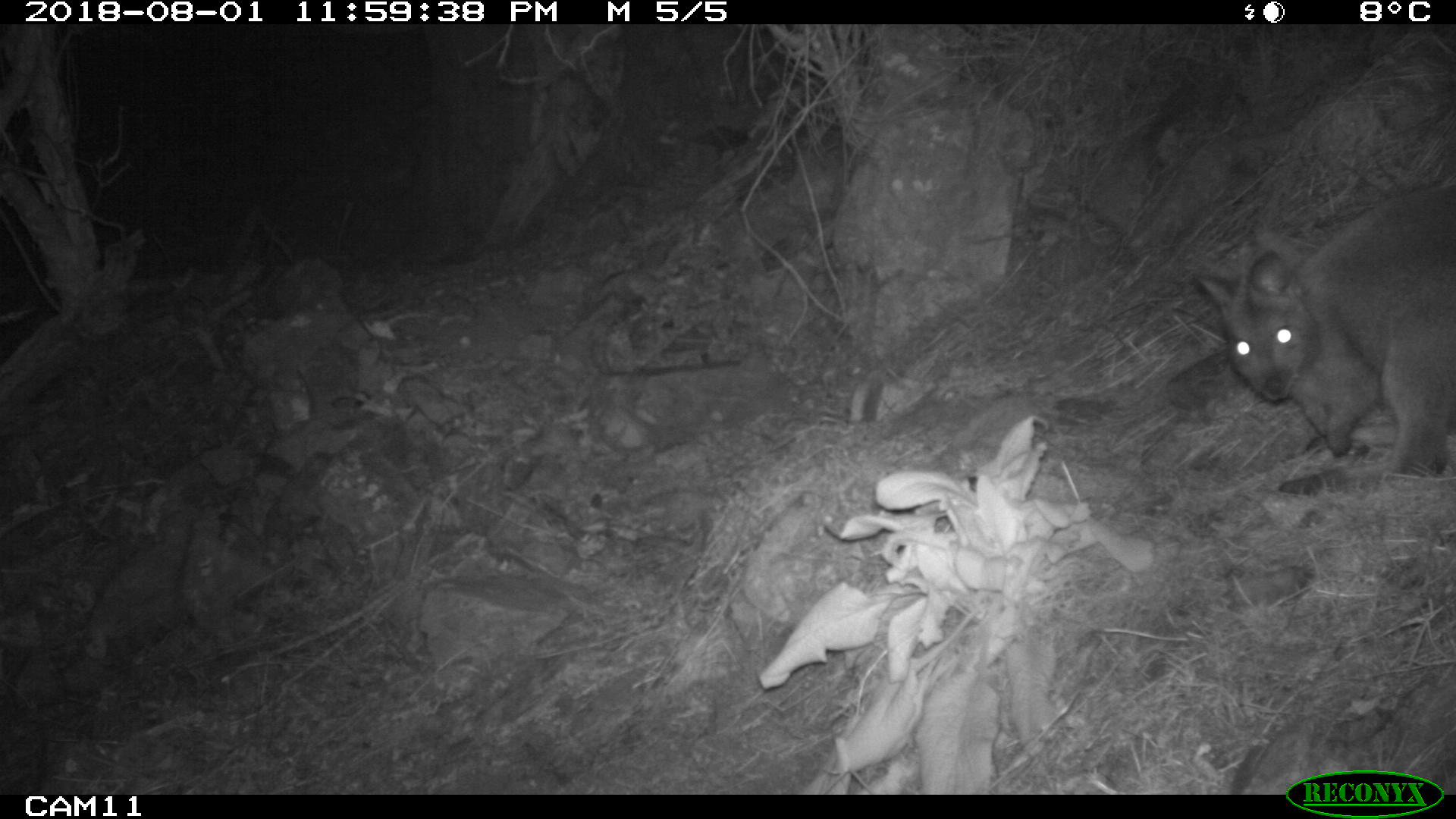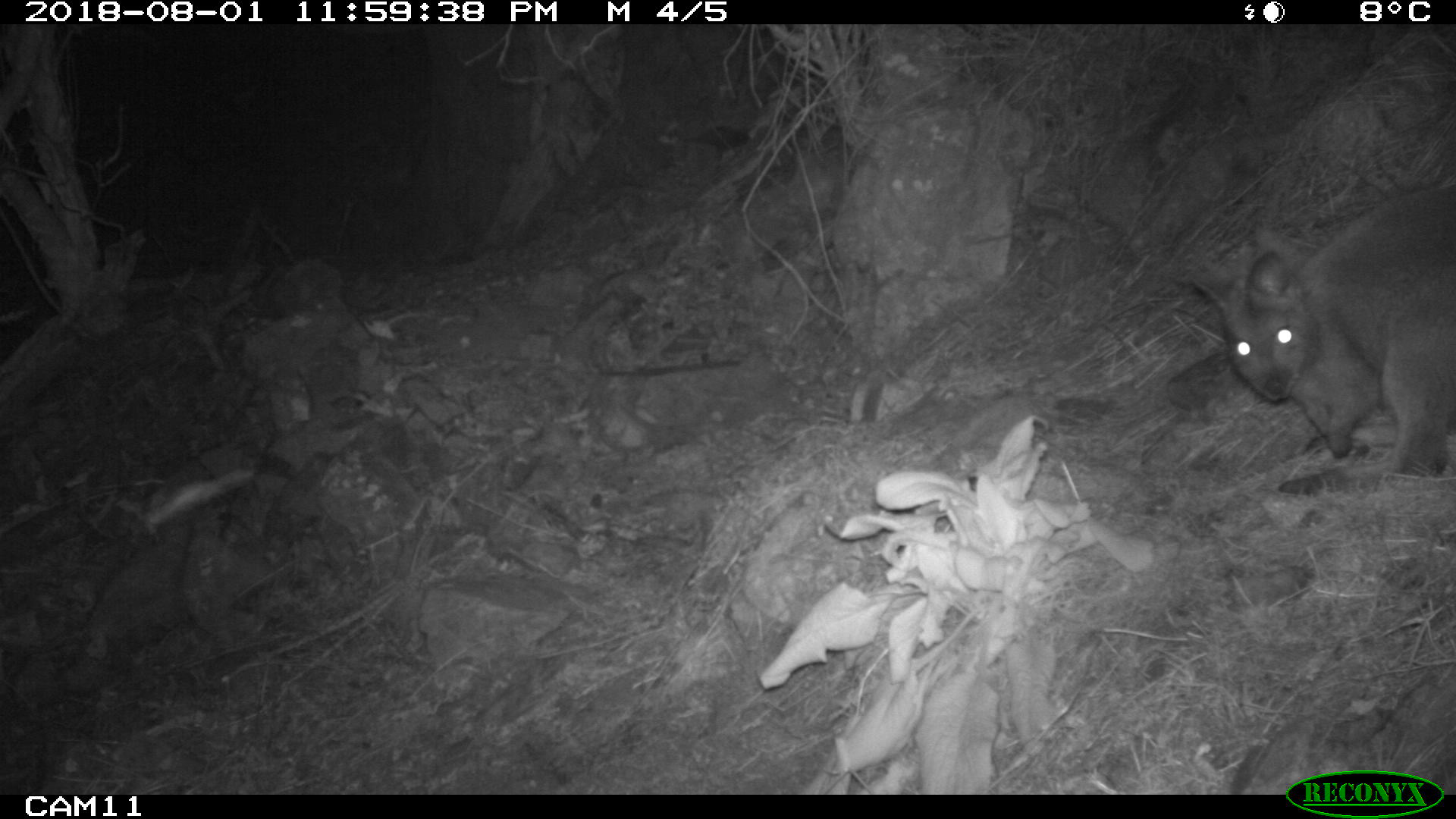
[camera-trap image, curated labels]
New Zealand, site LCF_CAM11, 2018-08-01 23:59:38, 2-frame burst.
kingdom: Animalia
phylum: Chordata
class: Mammalia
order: Diprotodontia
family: Macropodidae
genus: Notamacropus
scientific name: Notamacropus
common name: wallaby